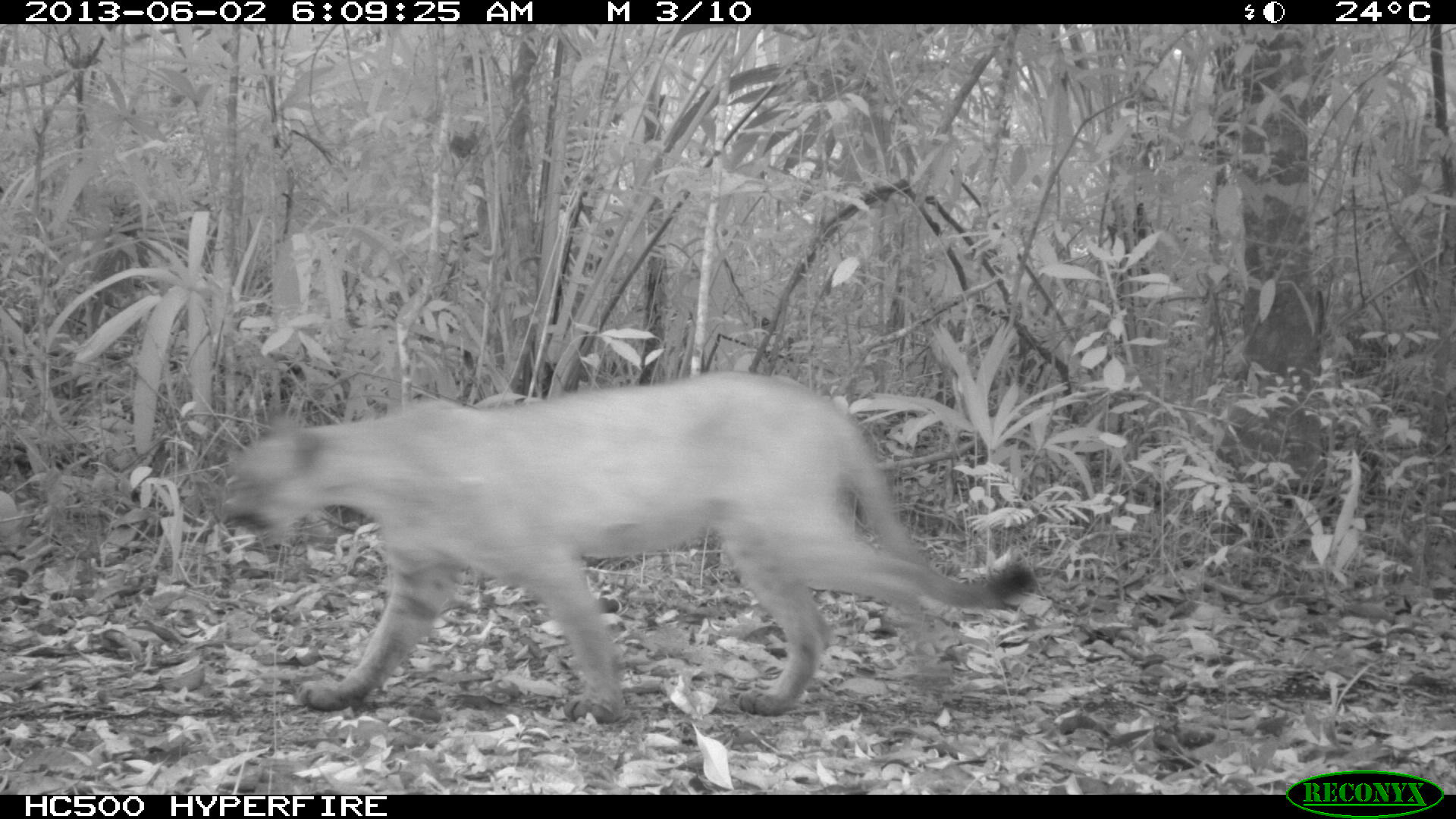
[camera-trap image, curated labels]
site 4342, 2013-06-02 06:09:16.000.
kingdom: Animalia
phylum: Chordata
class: Mammalia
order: Carnivora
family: Felidae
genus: Puma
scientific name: Puma concolor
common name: mountain lion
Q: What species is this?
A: Puma concolor (mountain lion).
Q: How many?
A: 1.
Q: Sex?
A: Male.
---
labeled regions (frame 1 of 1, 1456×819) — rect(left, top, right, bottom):
puma concolor: rect(213, 370, 1037, 725)